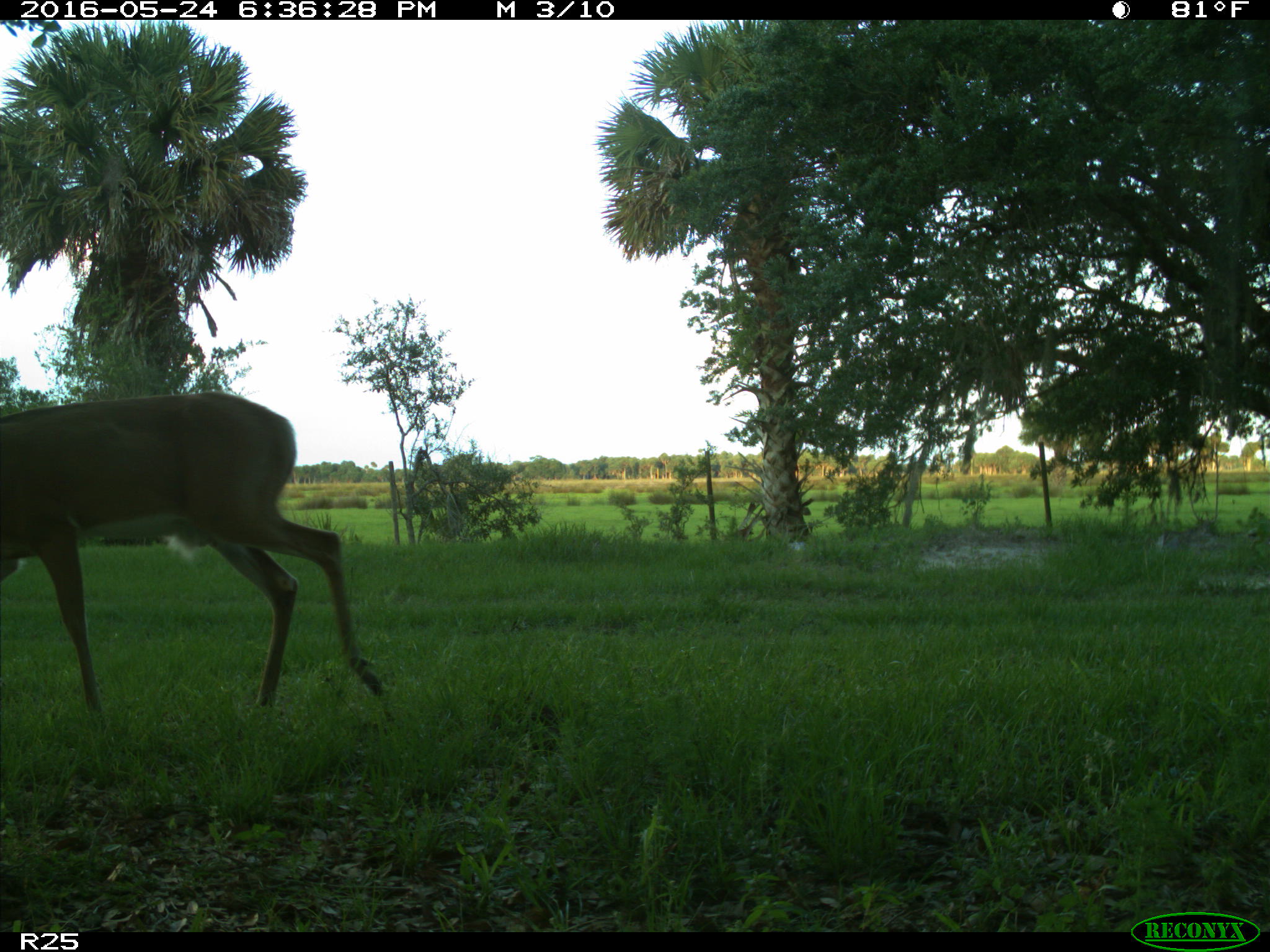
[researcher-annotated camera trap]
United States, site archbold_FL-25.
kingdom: Animalia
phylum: Chordata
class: Mammalia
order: Artiodactyla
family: Cervidae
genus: Odocoileus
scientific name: Odocoileus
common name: deer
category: unidentified deer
Unidentified deer (deer) (Odocoileus).